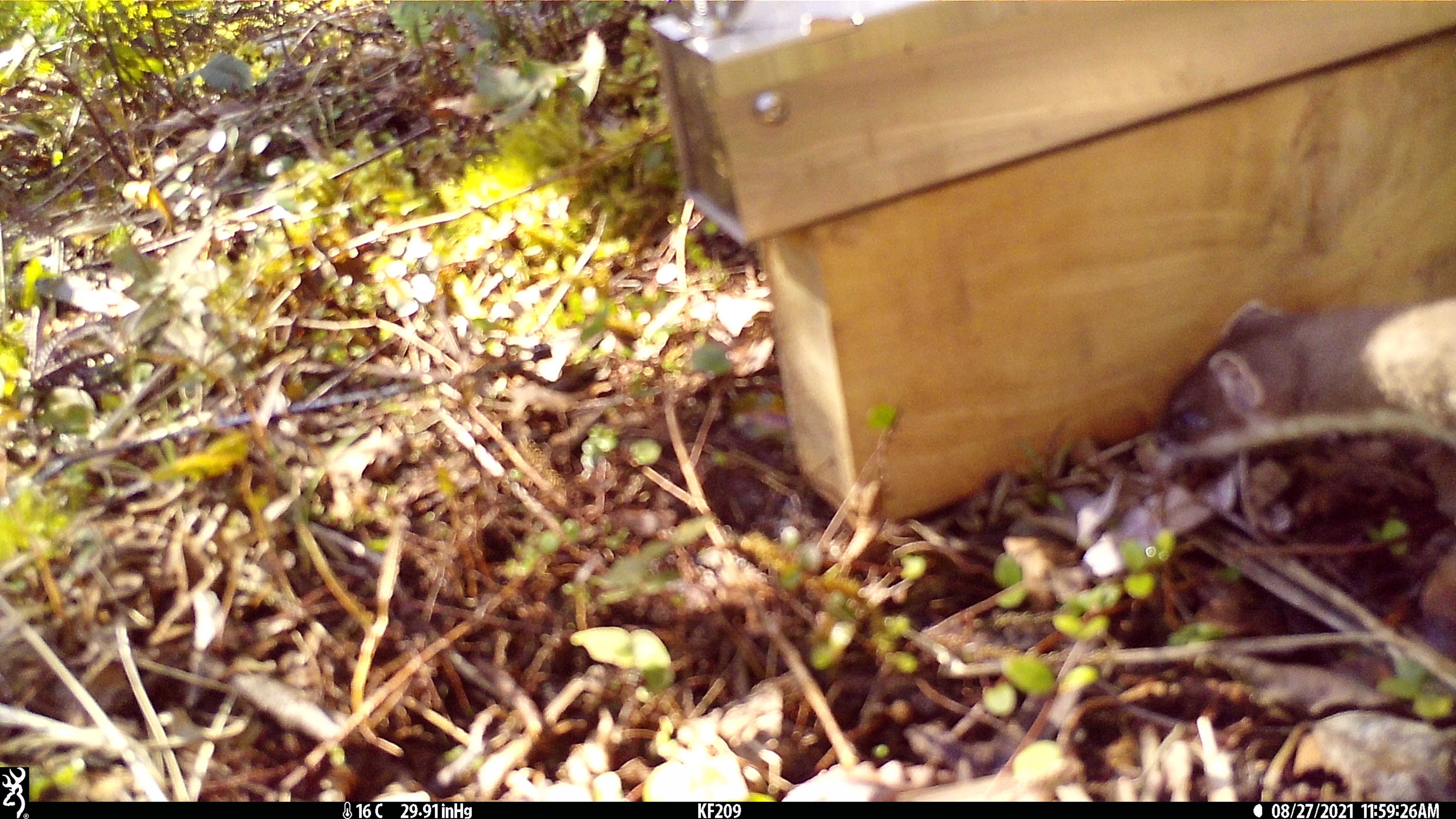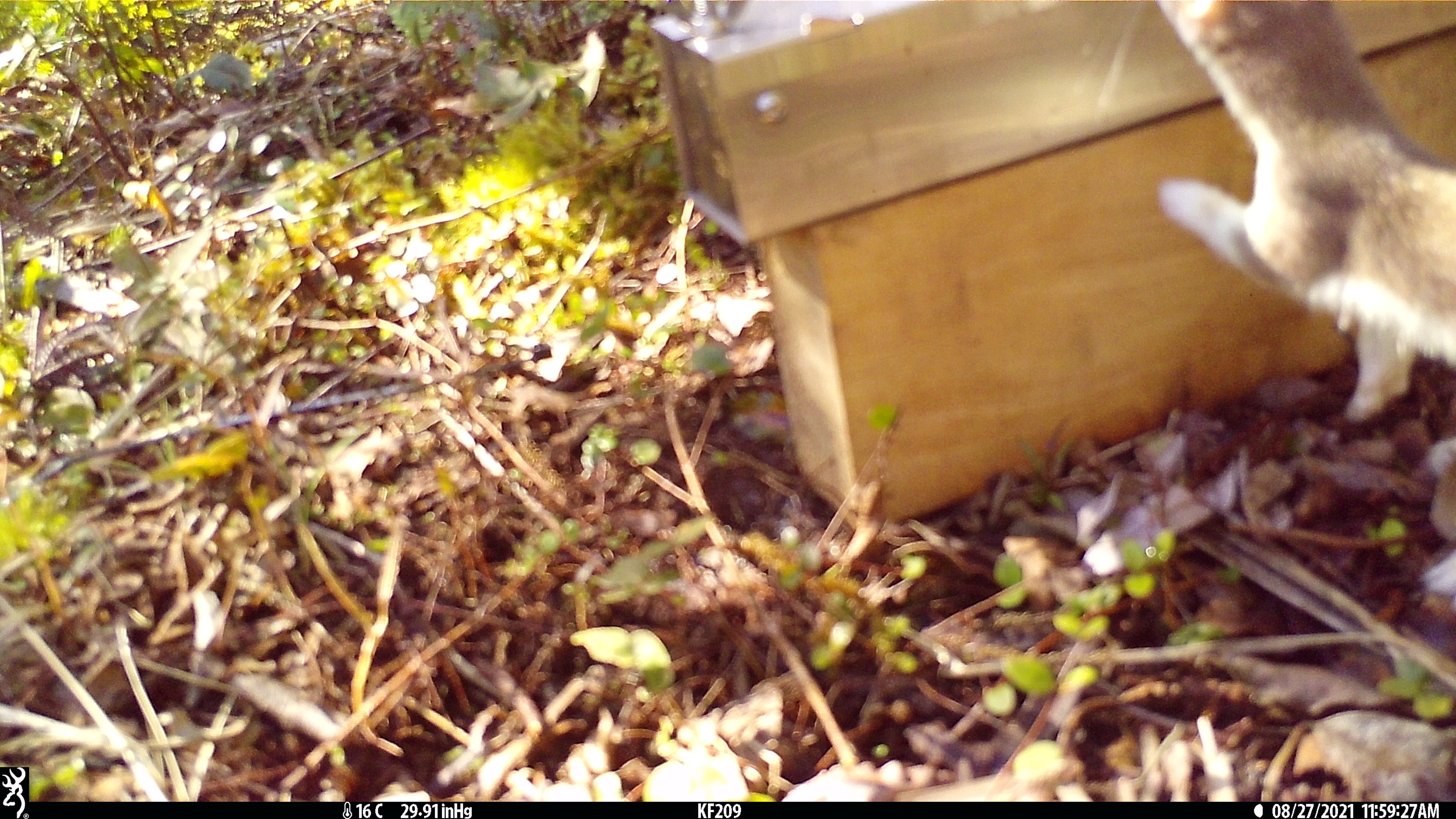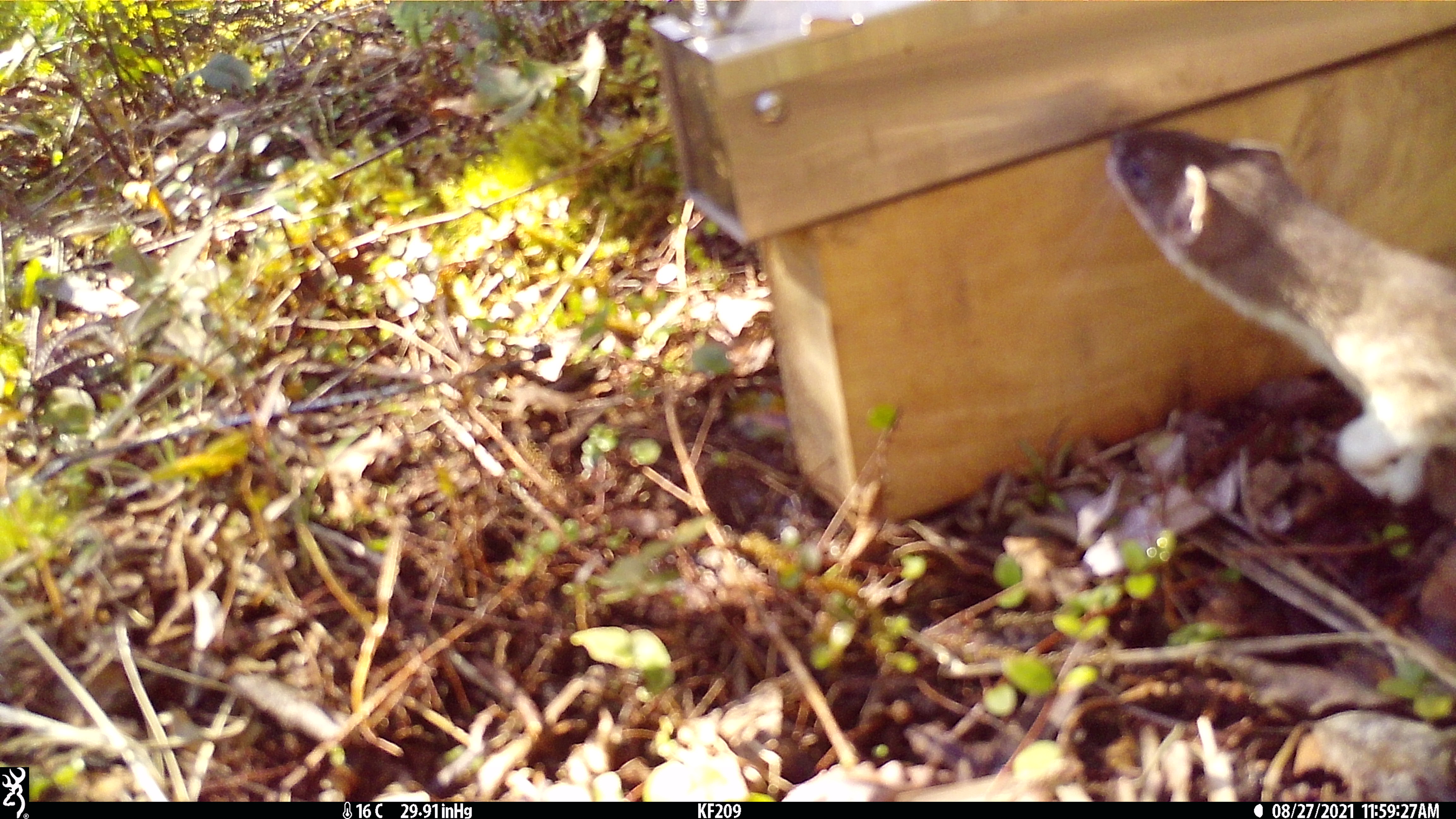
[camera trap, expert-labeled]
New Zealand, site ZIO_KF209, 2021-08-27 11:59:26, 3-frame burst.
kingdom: Animalia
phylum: Chordata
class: Mammalia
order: Carnivora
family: Mustelidae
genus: Mustela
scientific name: Mustela erminea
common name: stoat